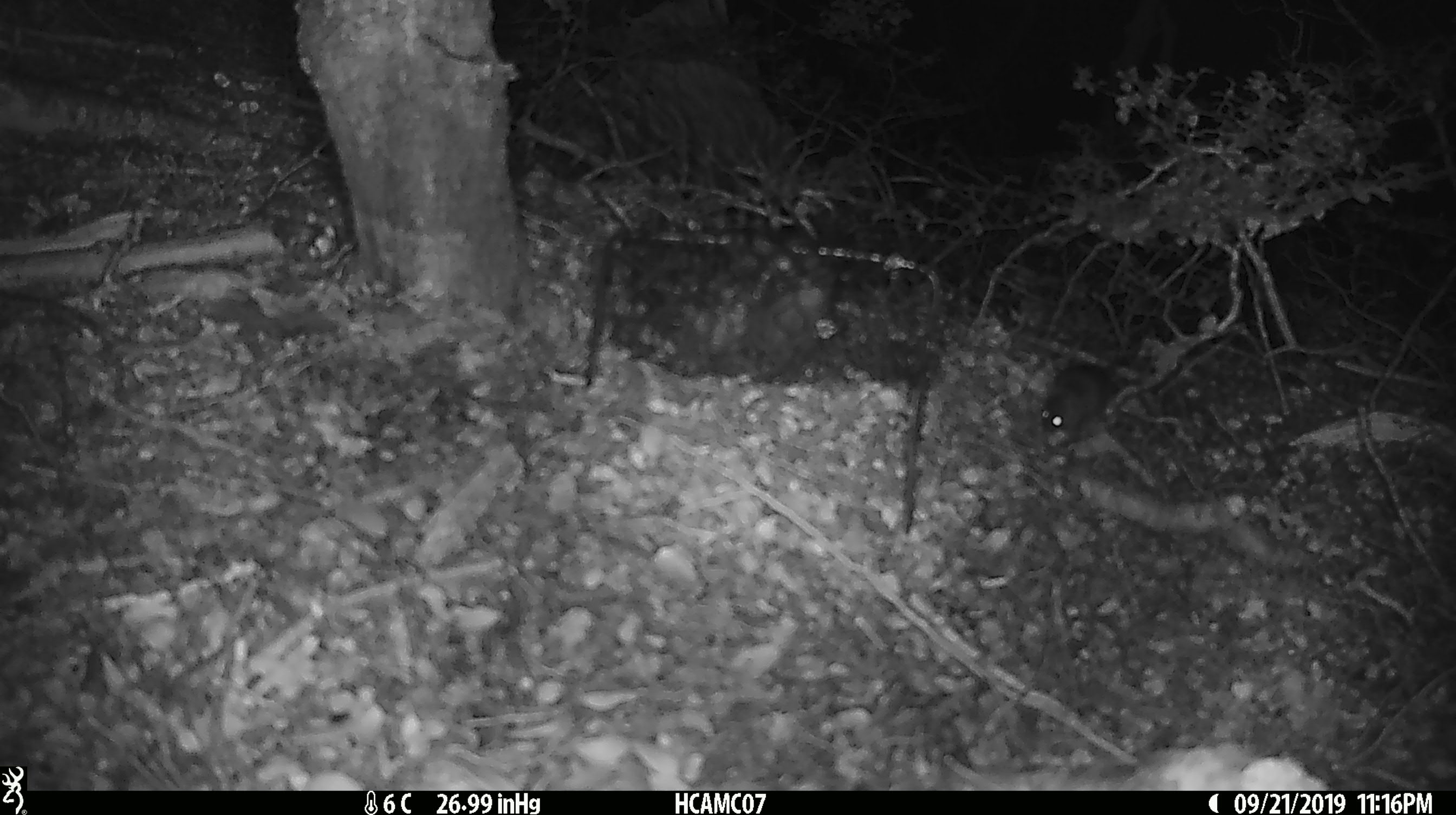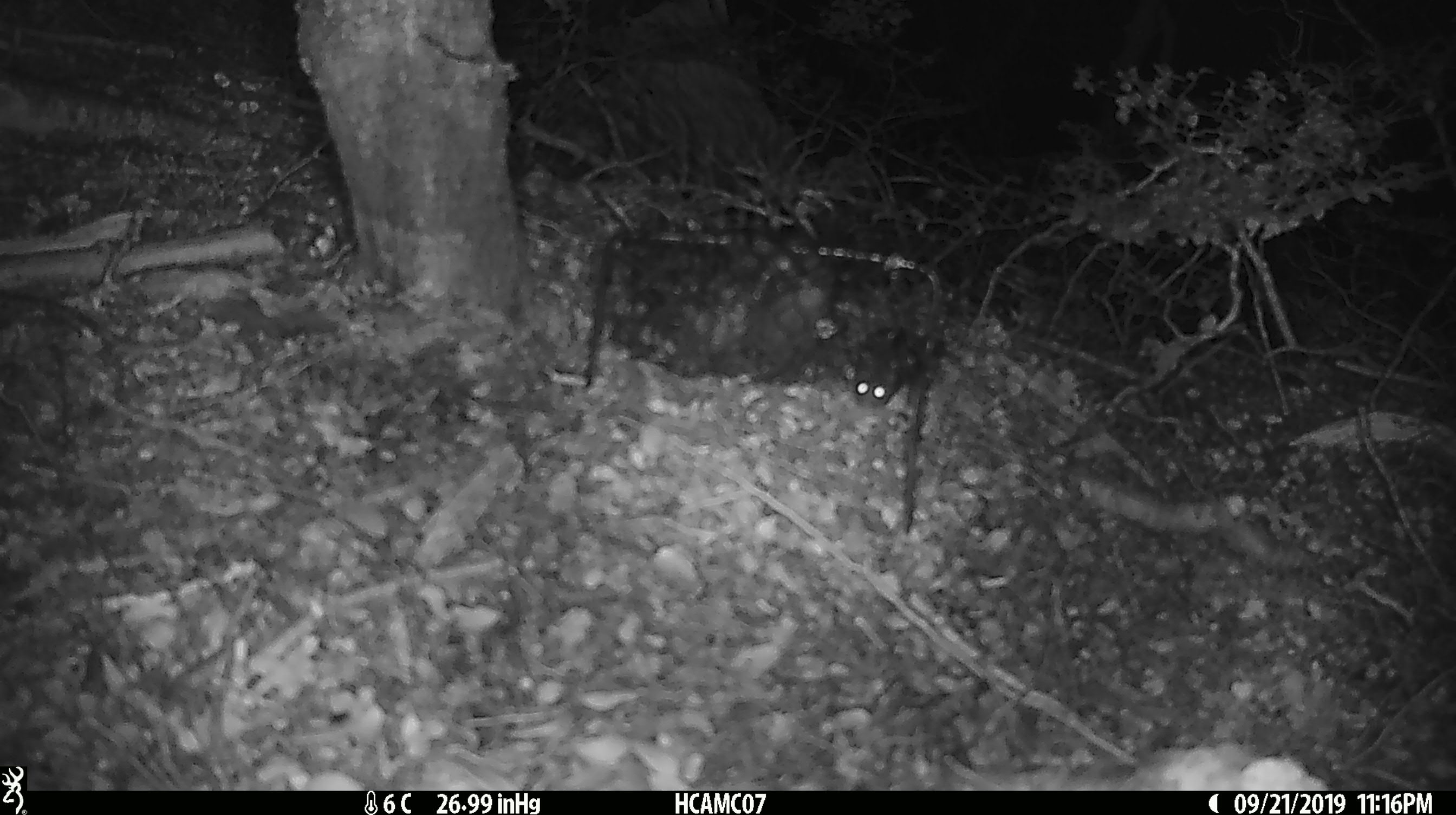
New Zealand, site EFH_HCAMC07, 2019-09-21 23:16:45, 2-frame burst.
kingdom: Animalia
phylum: Chordata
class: Mammalia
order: Rodentia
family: Muridae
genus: Mus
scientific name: Mus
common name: mouse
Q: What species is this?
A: Mouse (Mus).